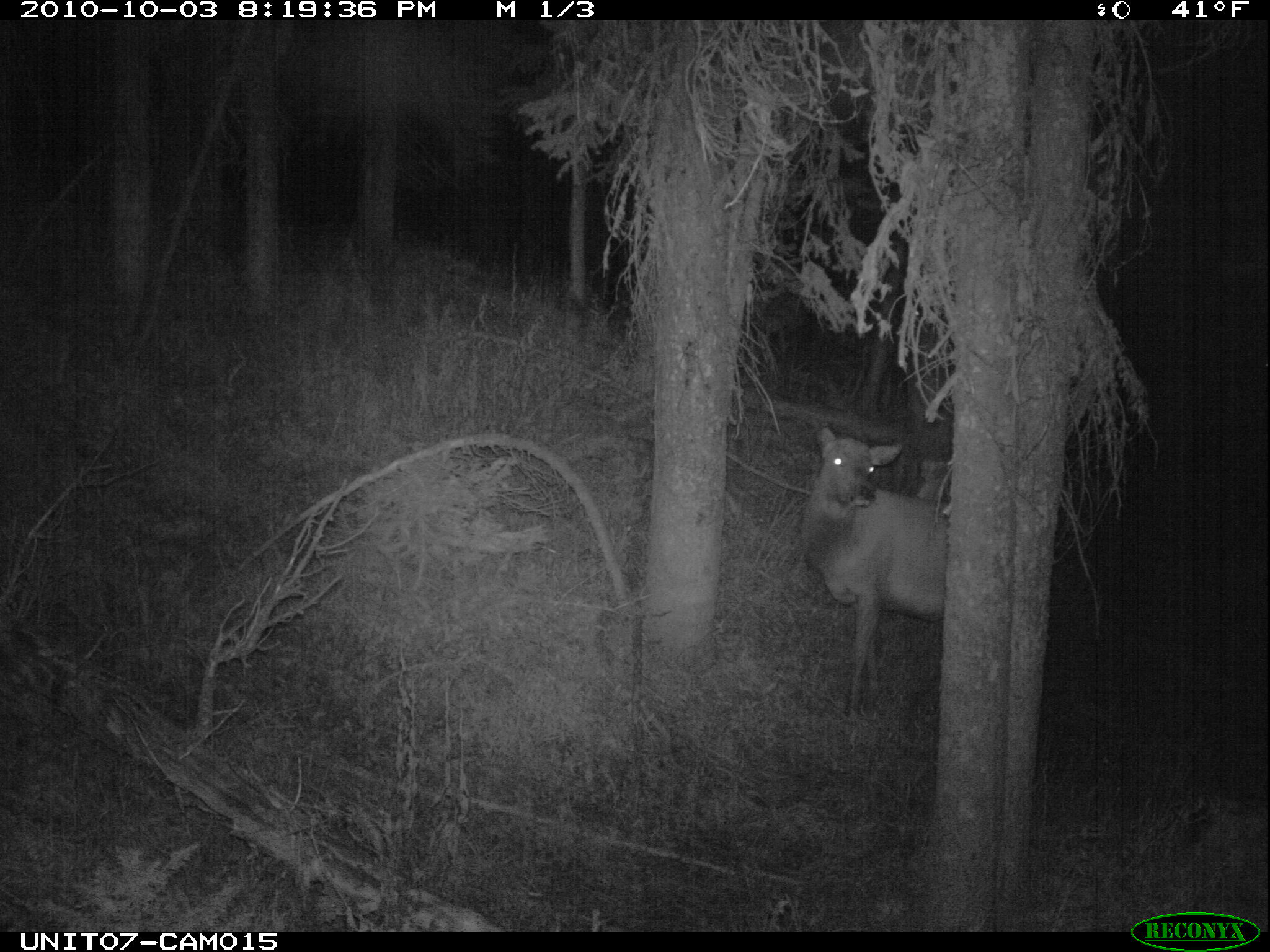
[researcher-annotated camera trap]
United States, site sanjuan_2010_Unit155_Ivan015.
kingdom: Animalia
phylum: Chordata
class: Mammalia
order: Artiodactyla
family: Cervidae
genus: Cervus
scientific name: Cervus elaphus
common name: red deer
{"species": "Cervus elaphus (red deer)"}